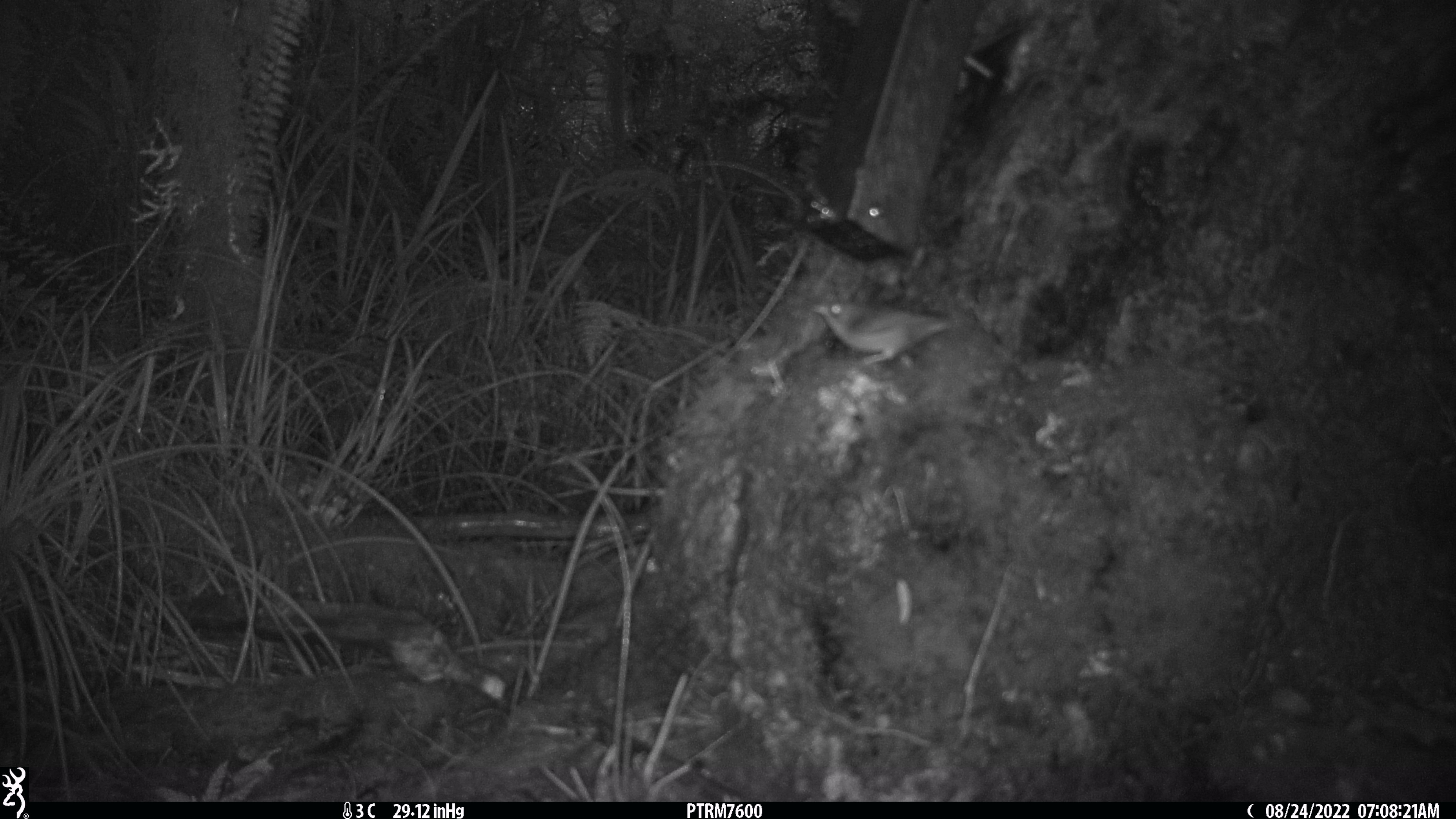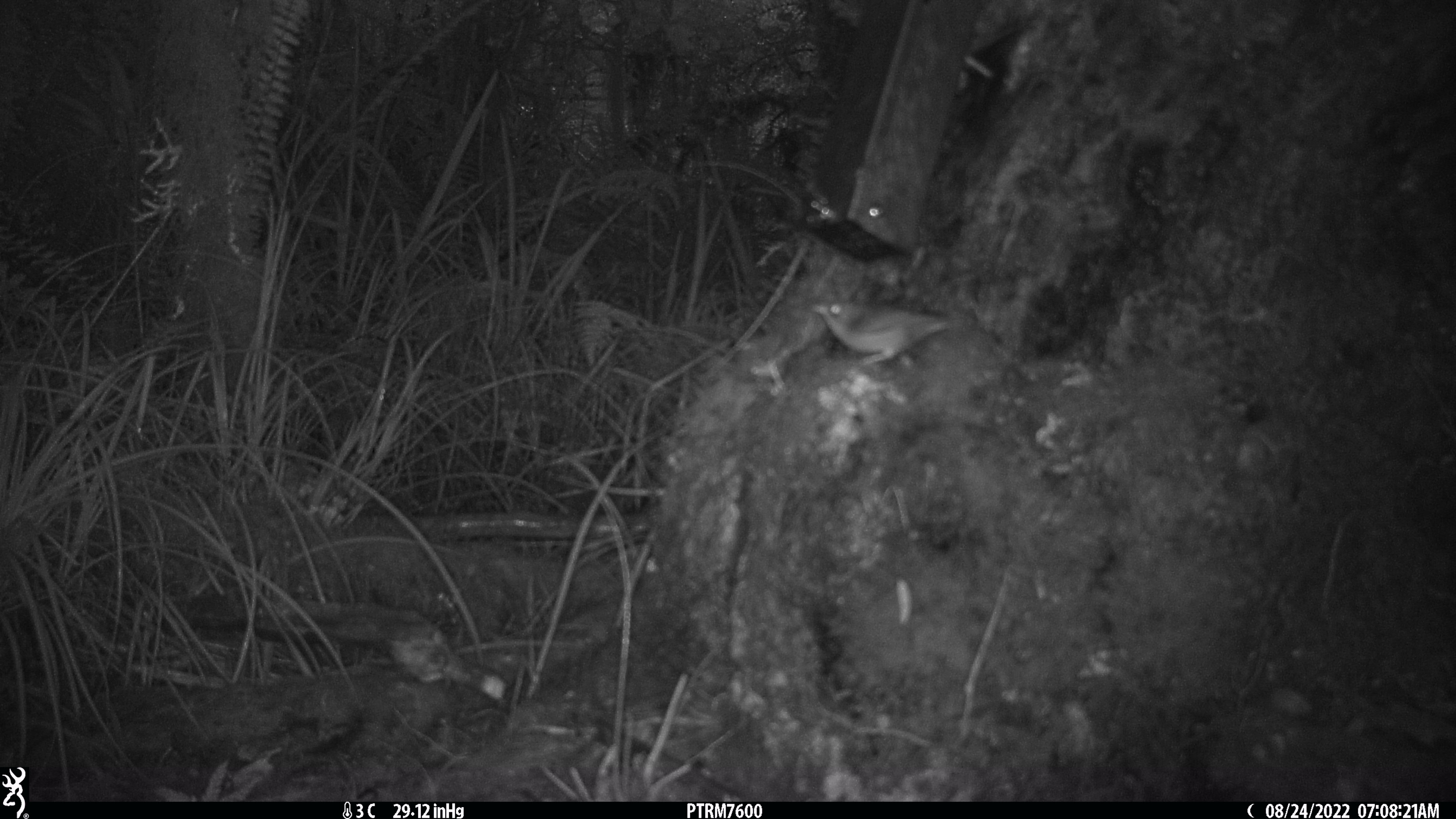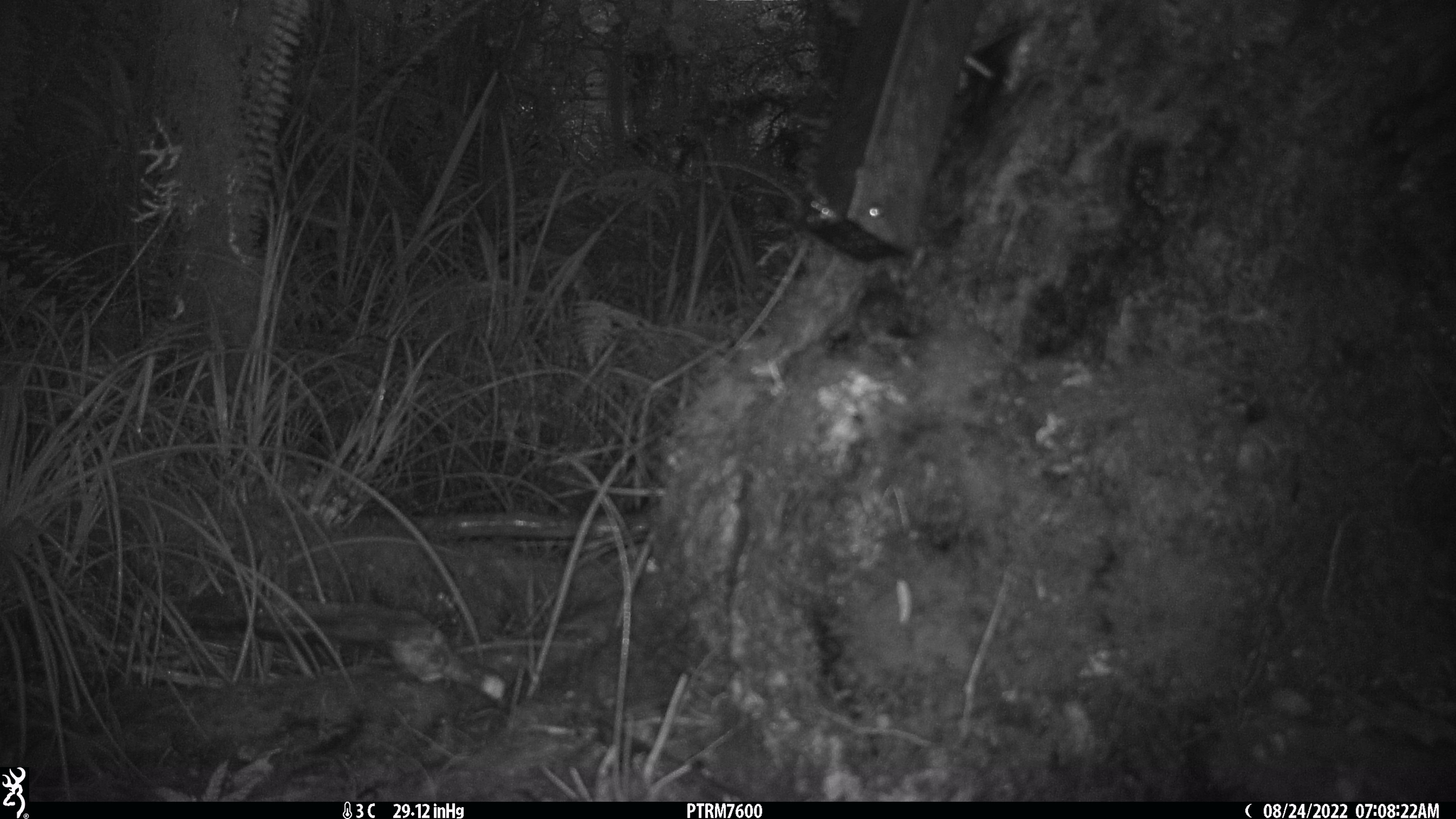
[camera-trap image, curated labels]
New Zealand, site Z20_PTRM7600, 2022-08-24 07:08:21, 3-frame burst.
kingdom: Animalia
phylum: Chordata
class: Aves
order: Passeriformes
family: Zosteropidae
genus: Zosterops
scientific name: Zosterops lateralis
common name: silvereye